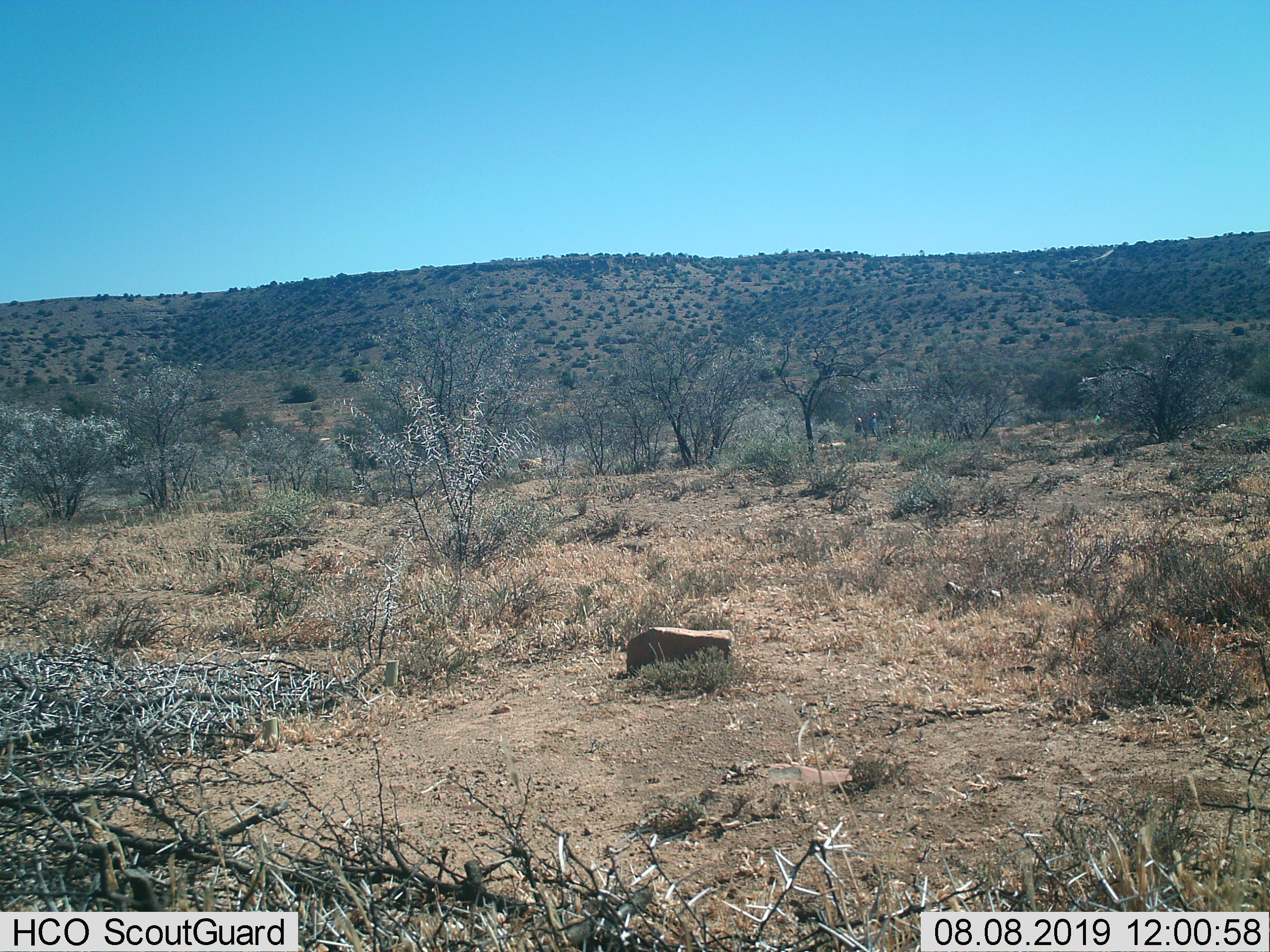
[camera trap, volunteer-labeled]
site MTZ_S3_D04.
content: unidentified animal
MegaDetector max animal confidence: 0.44